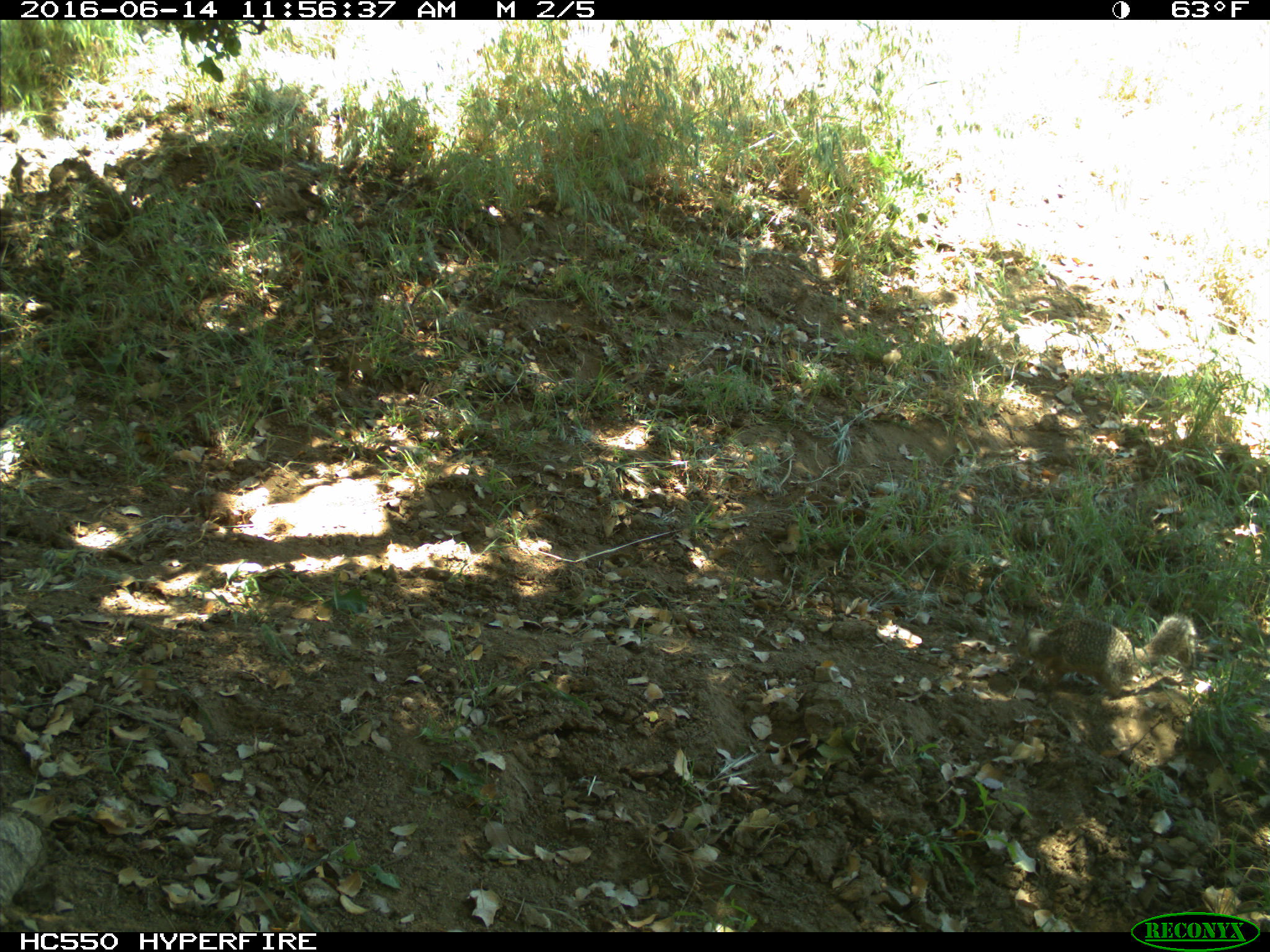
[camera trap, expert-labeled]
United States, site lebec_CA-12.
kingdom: Animalia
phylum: Chordata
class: Mammalia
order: Rodentia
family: Sciuridae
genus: Otospermophilus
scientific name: Otospermophilus beecheyi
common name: california ground squirrel